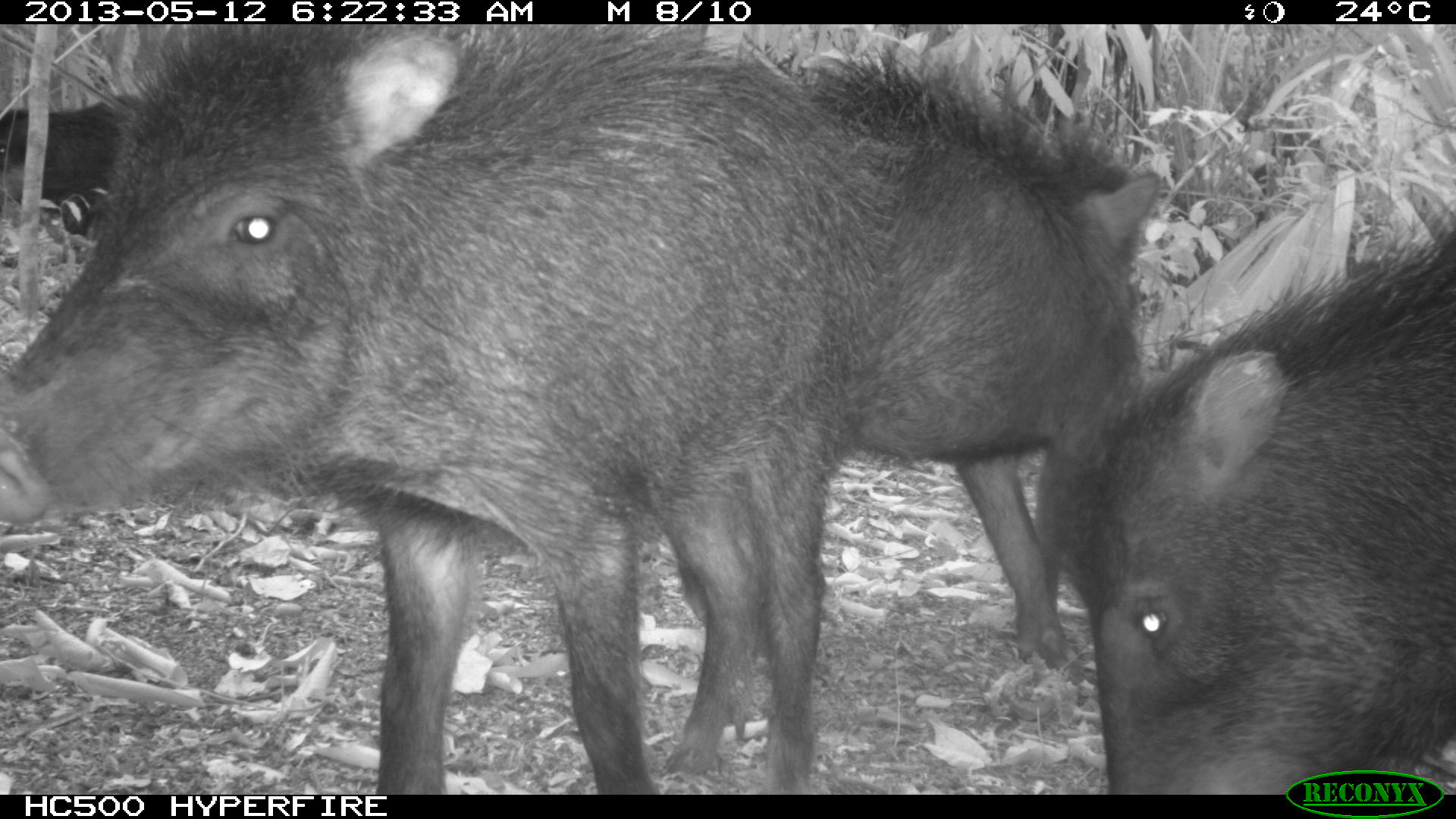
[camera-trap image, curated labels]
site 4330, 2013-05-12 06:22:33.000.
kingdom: Animalia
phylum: Chordata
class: Mammalia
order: Artiodactyla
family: Tayassuidae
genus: Tayassu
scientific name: Tayassu pecari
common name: white-lipped peccary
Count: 5.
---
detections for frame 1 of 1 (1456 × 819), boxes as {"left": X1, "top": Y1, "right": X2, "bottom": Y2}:
tayassu pecari: {"left": 0, "top": 24, "right": 894, "bottom": 794}; {"left": 666, "top": 51, "right": 1163, "bottom": 665}; {"left": 1031, "top": 196, "right": 1456, "bottom": 790}; {"left": 0, "top": 91, "right": 154, "bottom": 236}